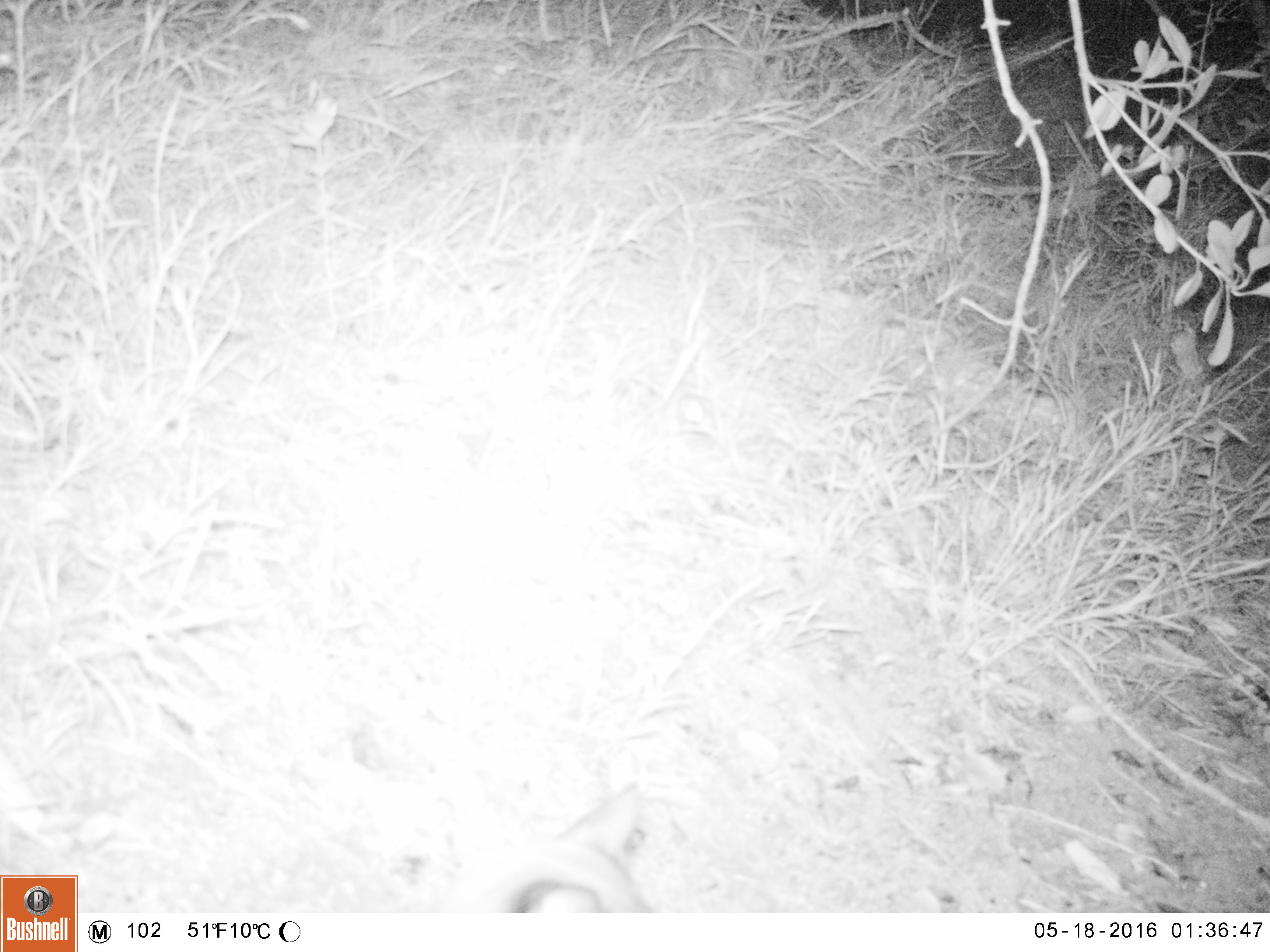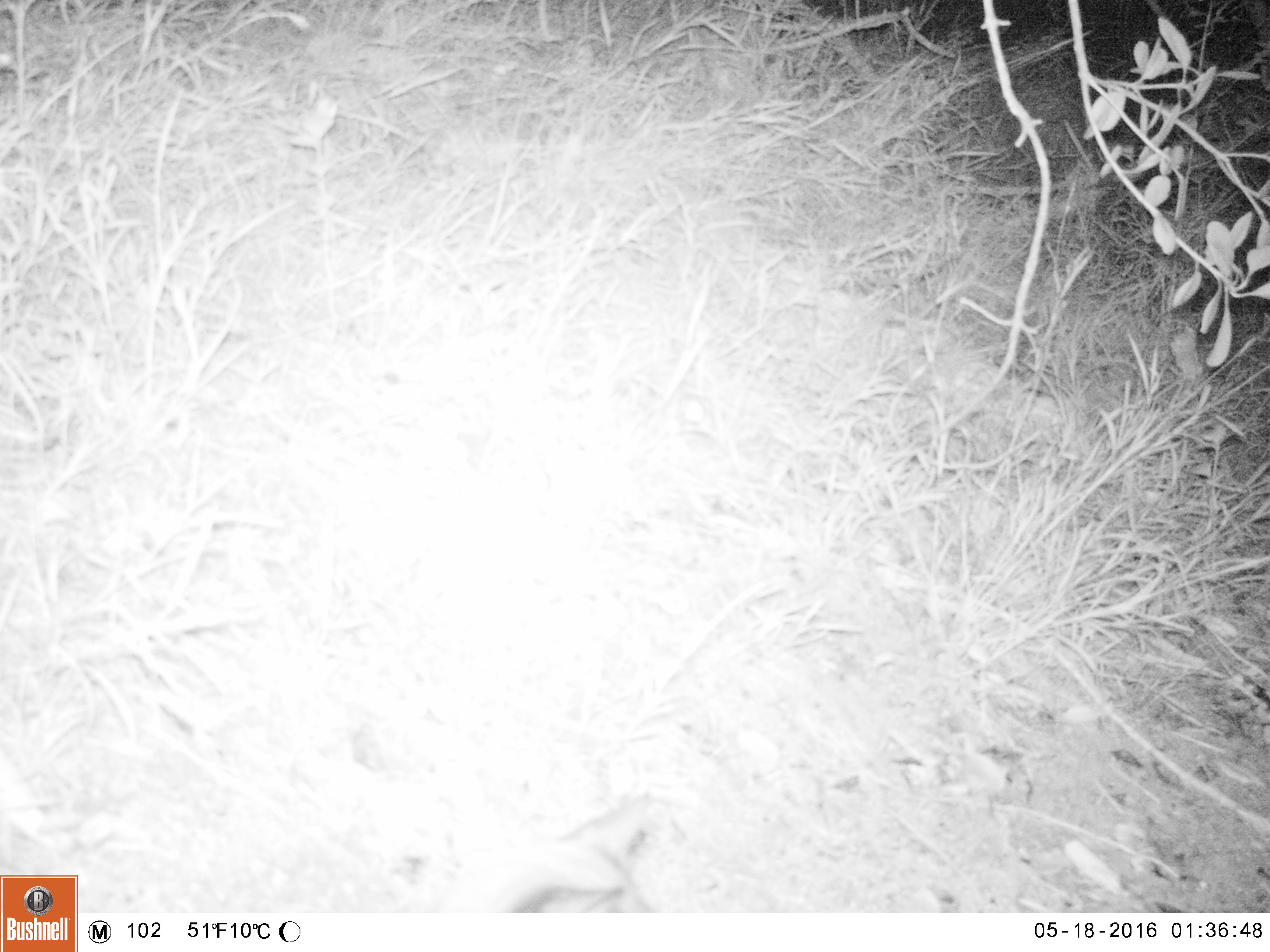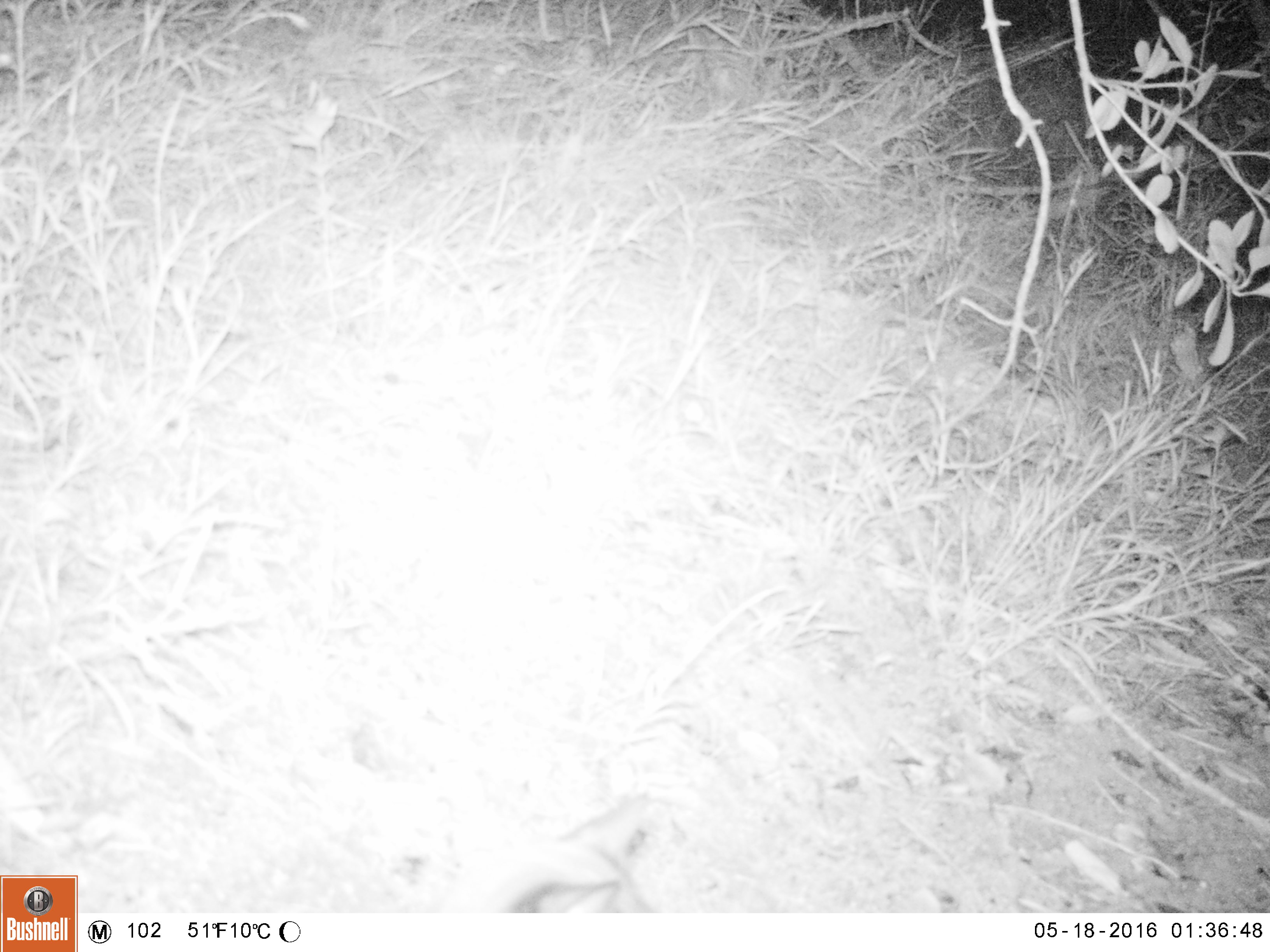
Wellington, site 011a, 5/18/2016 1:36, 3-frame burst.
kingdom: Animalia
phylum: Chordata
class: Mammalia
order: Carnivora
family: Felidae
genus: Felis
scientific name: Felis catus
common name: cat